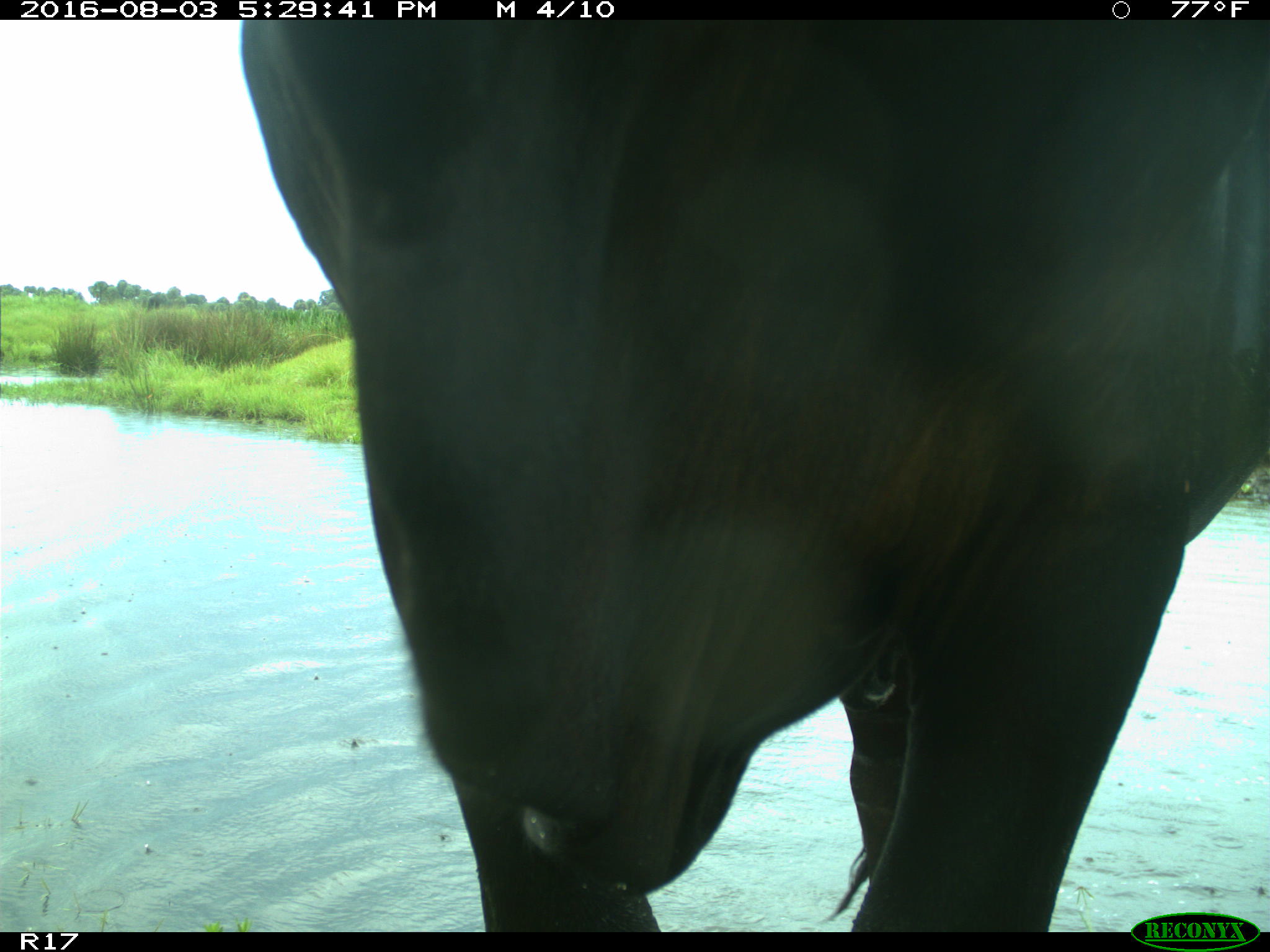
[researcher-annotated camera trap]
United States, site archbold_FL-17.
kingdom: Animalia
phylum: Chordata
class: Mammalia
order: Artiodactyla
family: Bovidae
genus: Bos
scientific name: Bos taurus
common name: domestic cow